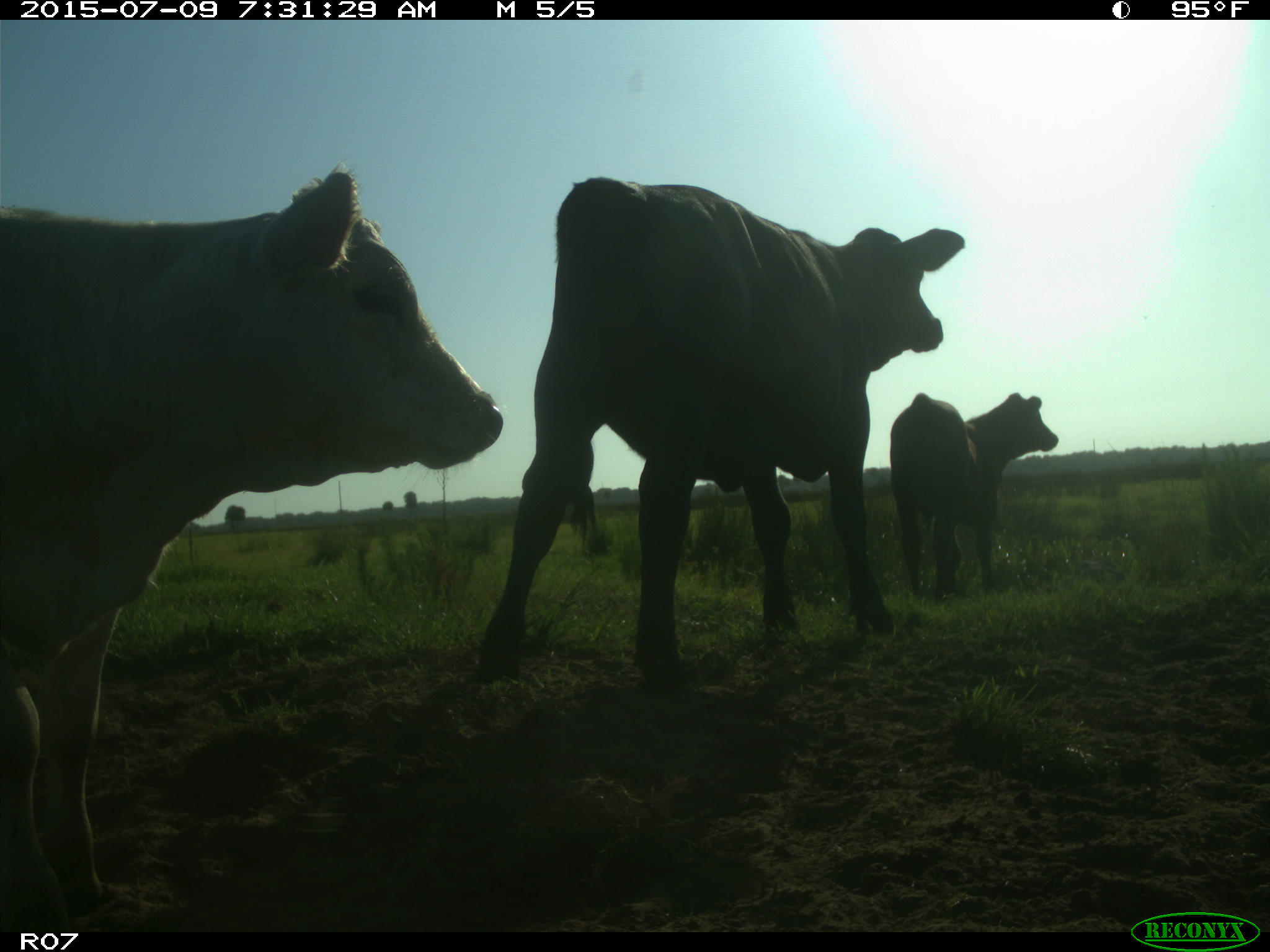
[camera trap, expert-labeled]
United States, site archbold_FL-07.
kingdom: Animalia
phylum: Chordata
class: Mammalia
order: Artiodactyla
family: Bovidae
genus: Bos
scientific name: Bos taurus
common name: domestic cow